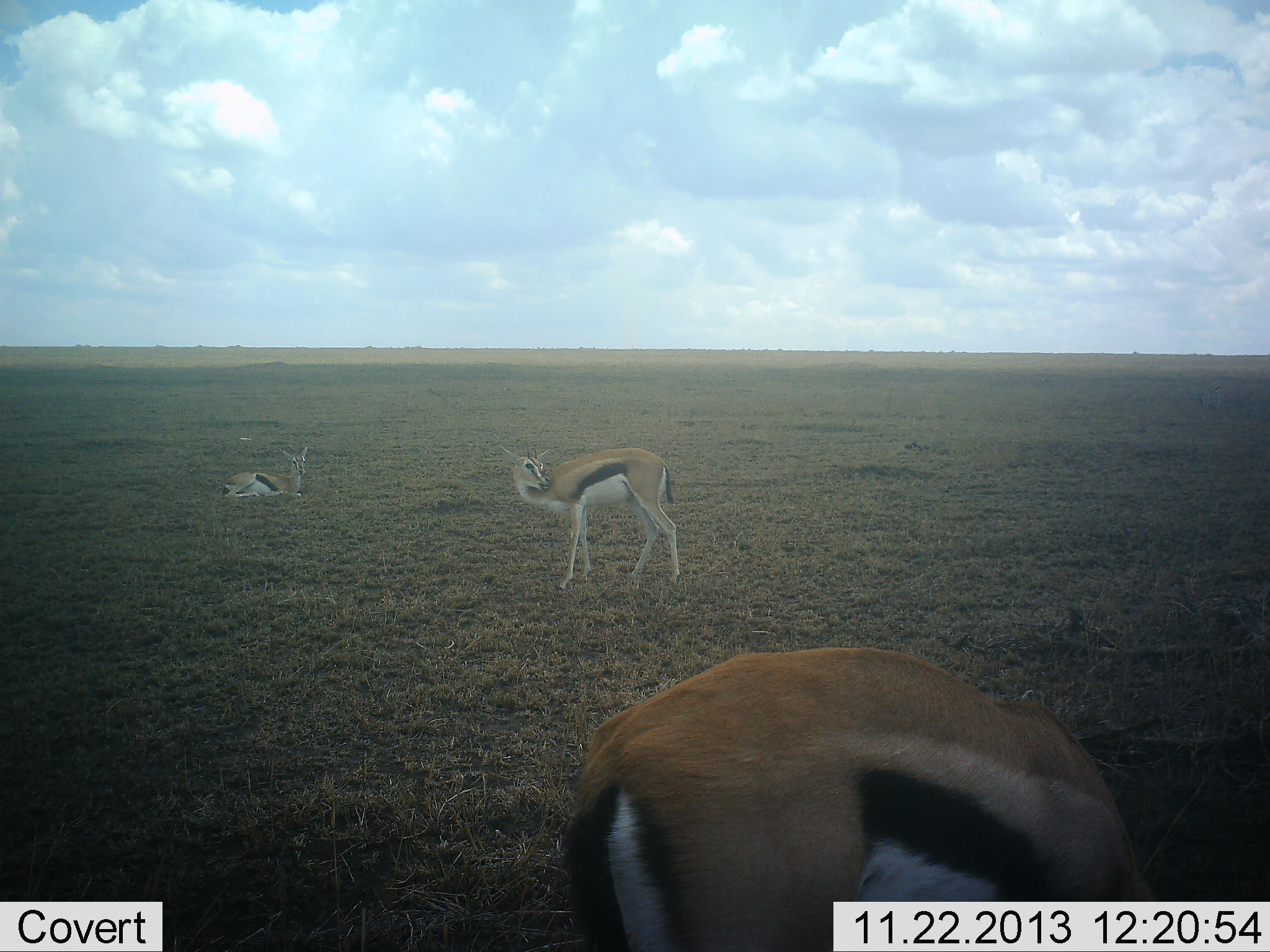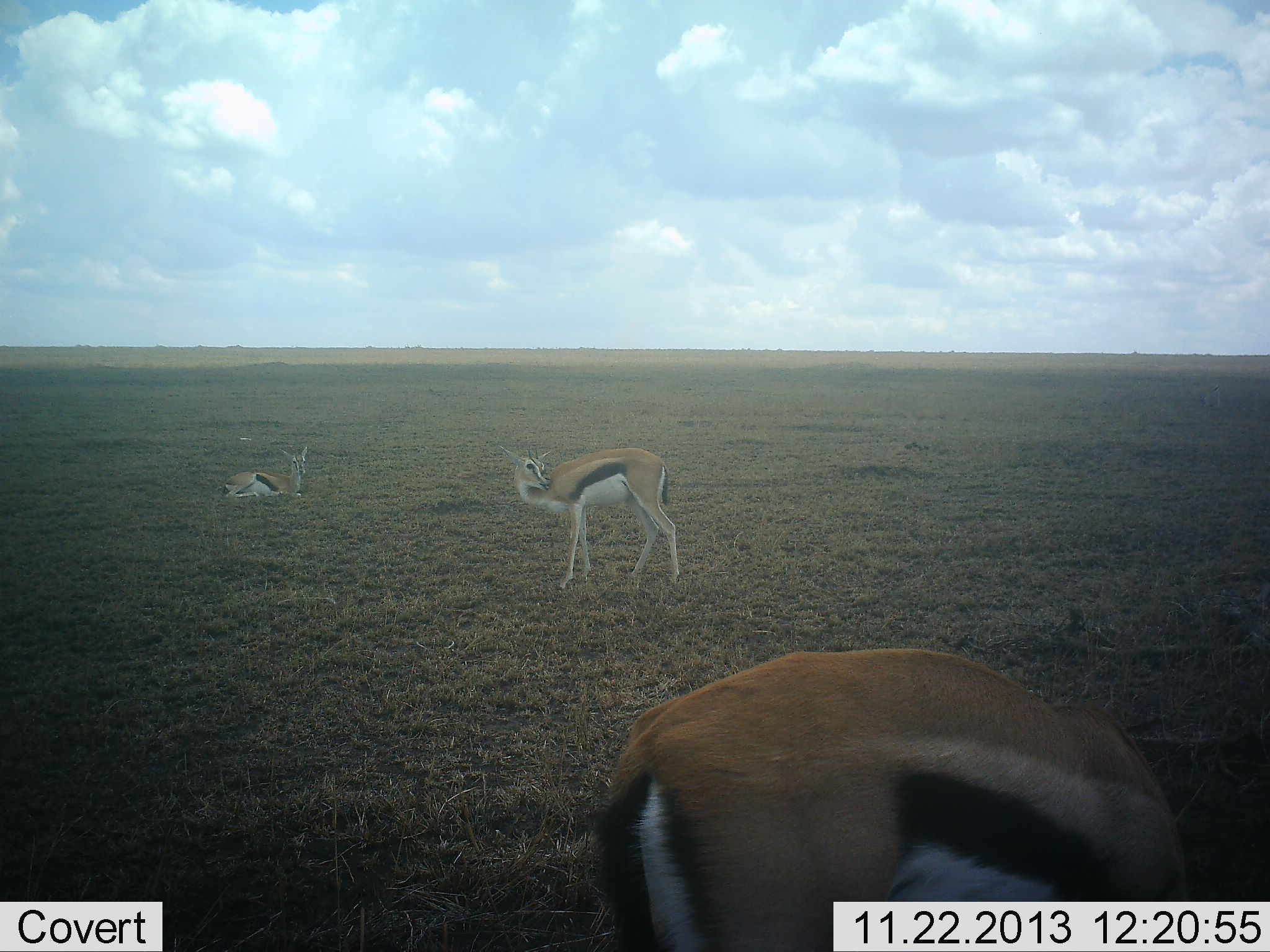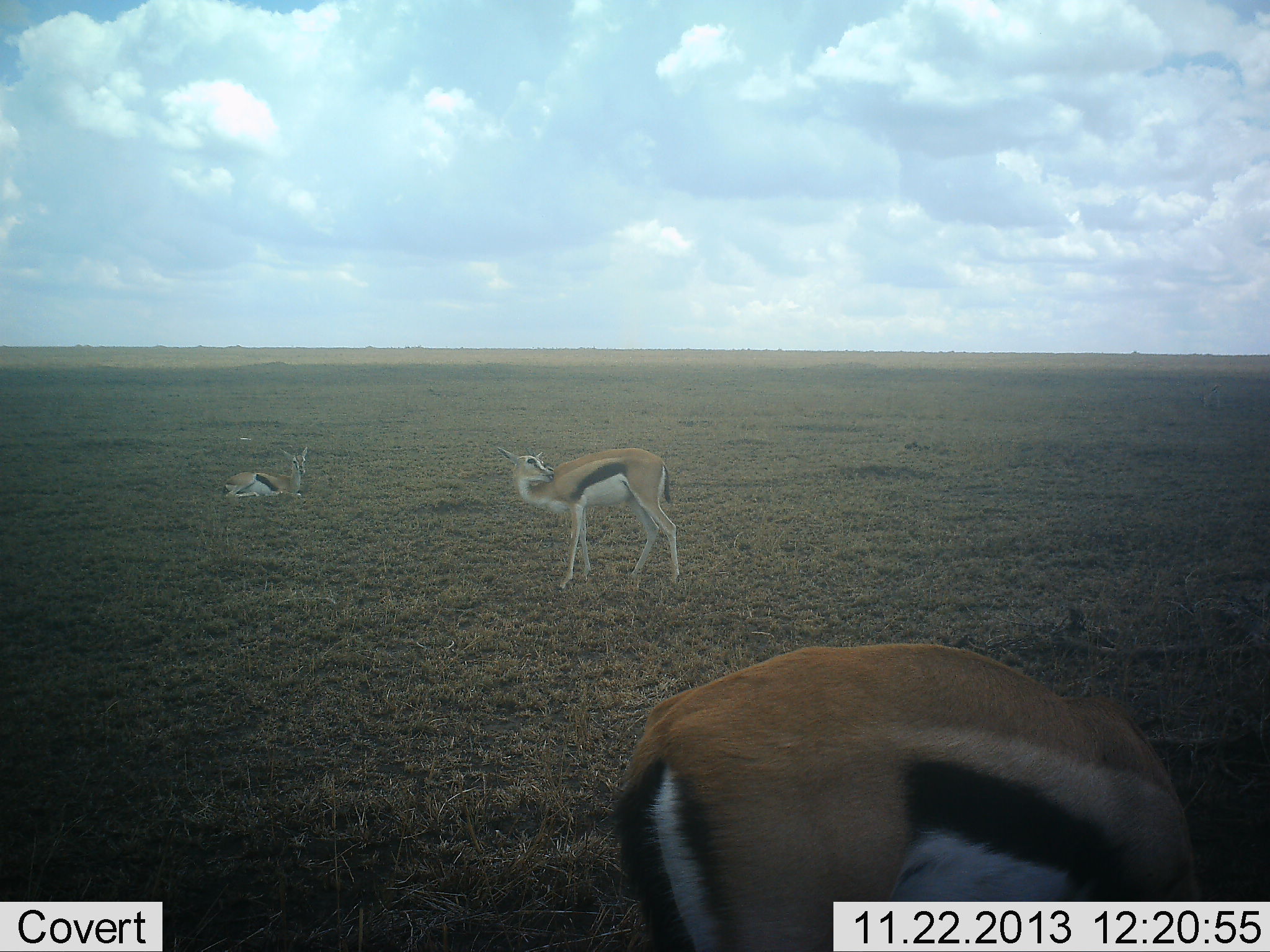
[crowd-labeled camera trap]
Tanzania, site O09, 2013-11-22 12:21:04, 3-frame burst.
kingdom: Animalia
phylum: Chordata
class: Mammalia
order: Artiodactyla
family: Bovidae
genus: Eudorcas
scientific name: Eudorcas thomsonii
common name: thomson's gazelle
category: gazellethomsons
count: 3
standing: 70%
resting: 80%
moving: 0%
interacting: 0%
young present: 0%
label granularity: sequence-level